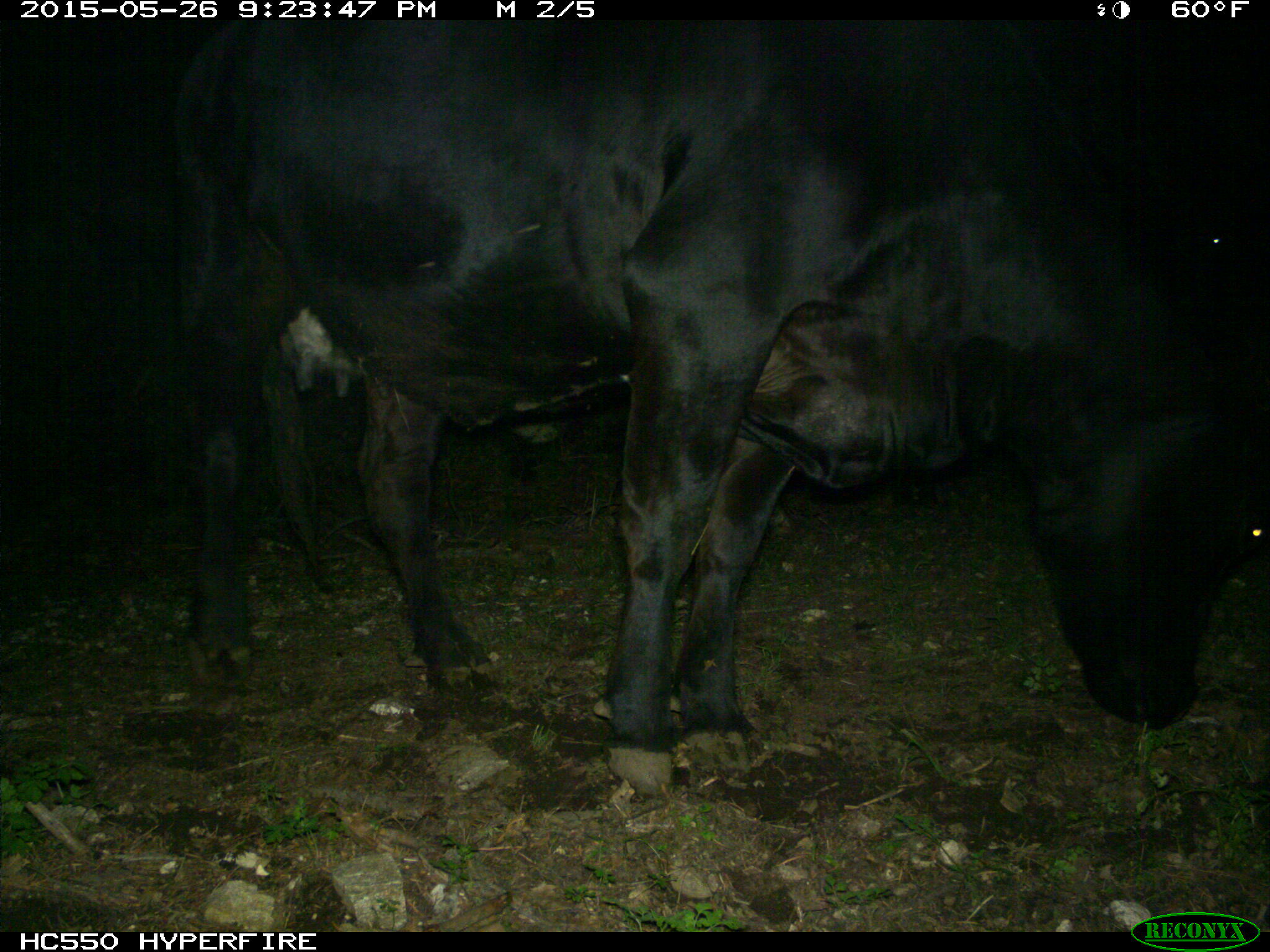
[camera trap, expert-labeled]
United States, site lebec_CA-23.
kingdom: Animalia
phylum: Chordata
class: Mammalia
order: Artiodactyla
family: Bovidae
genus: Bos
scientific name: Bos taurus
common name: domestic cow